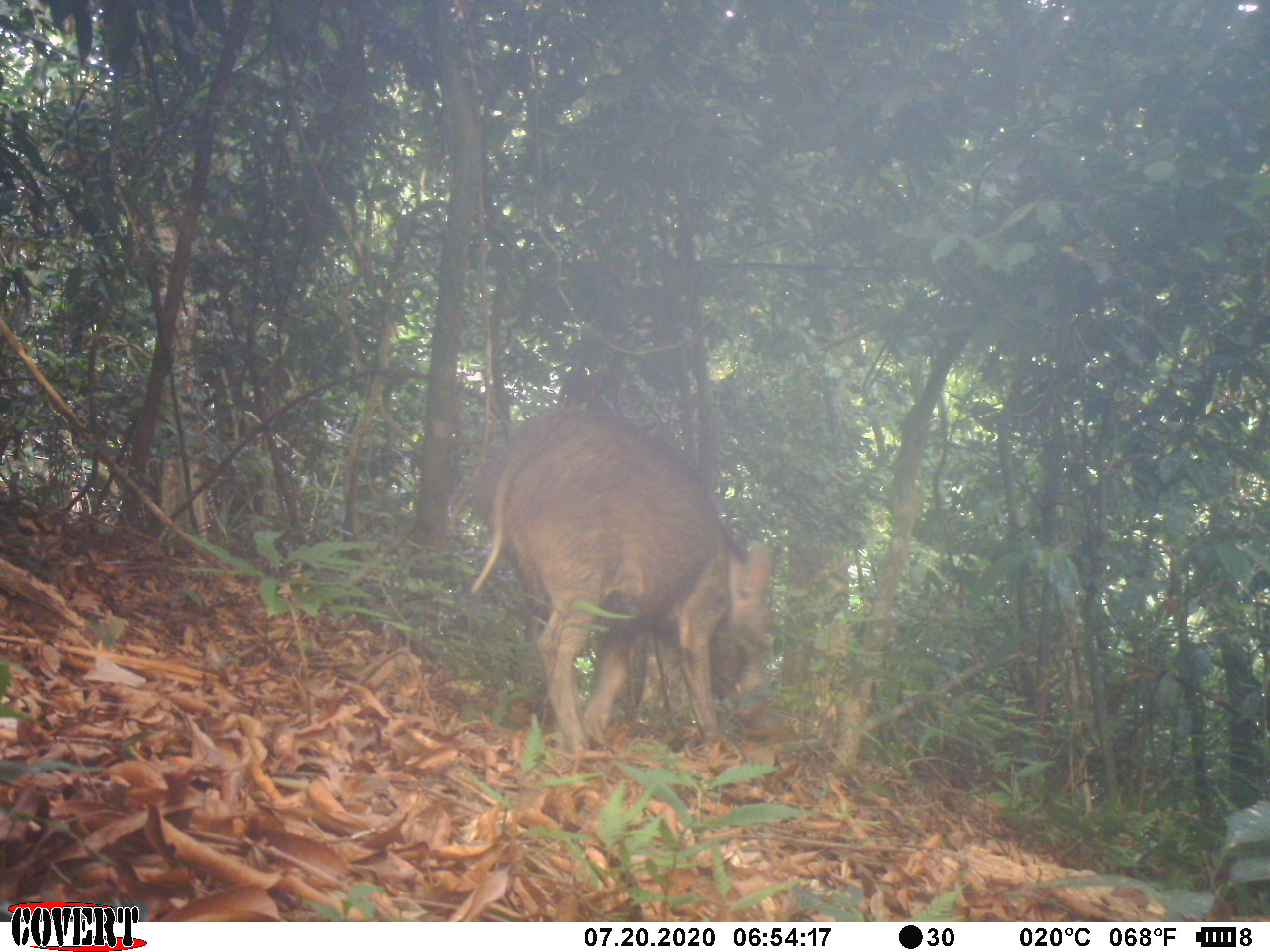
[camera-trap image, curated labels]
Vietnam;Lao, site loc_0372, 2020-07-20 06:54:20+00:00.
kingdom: Animalia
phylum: Chordata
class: Mammalia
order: Artiodactyla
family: Suidae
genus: Sus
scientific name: Sus scrofa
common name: eurasian wild pig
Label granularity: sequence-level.